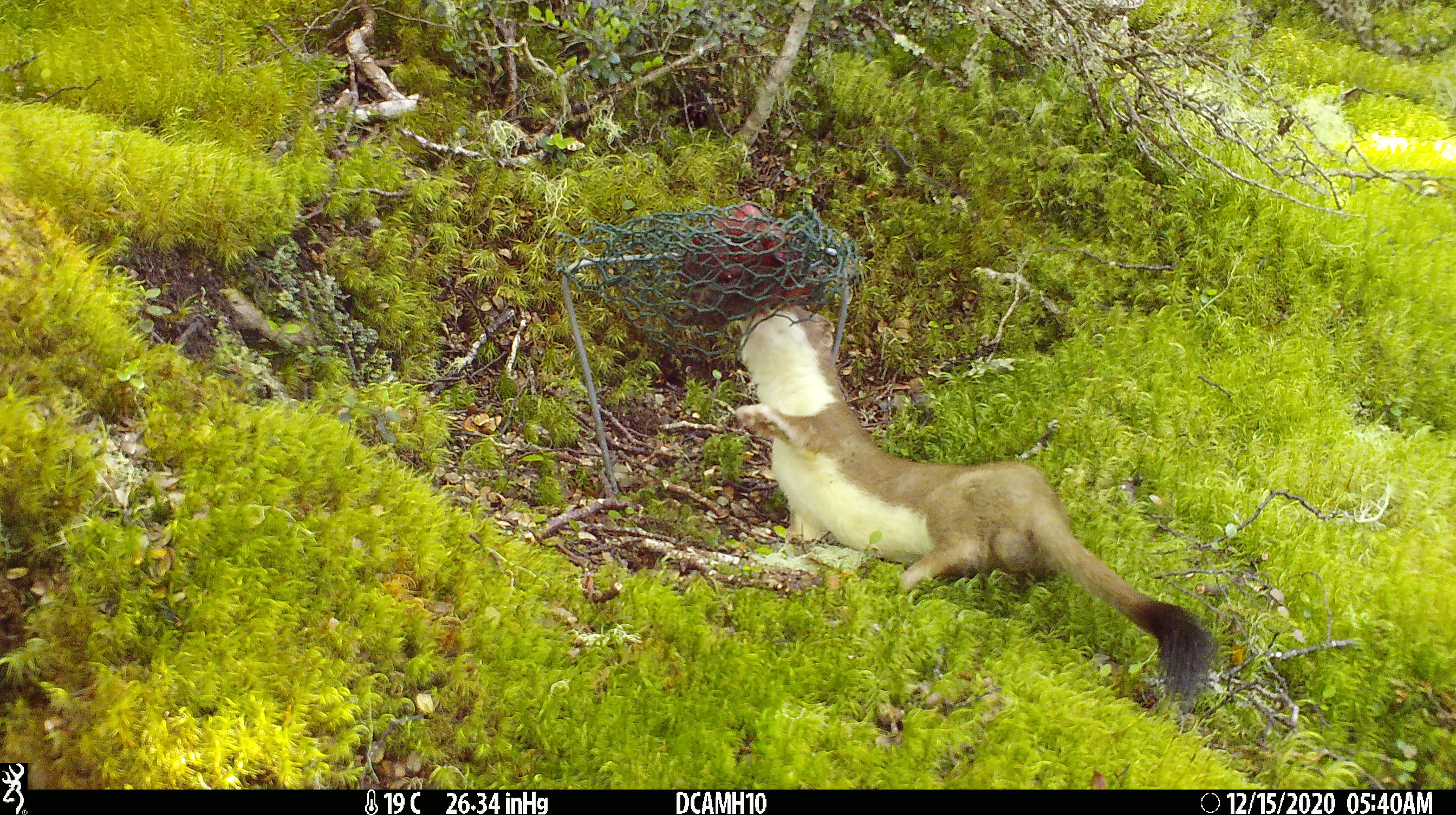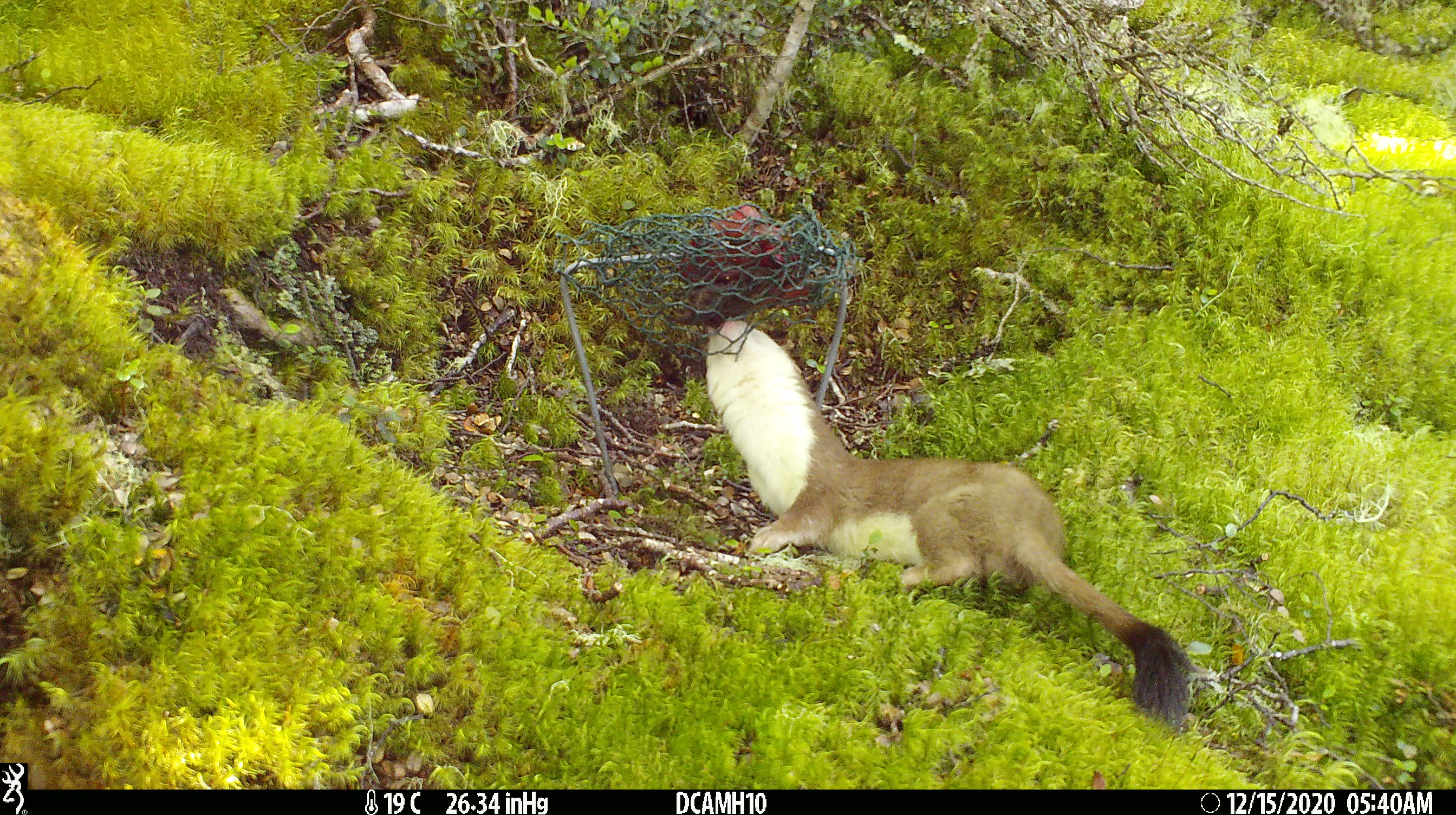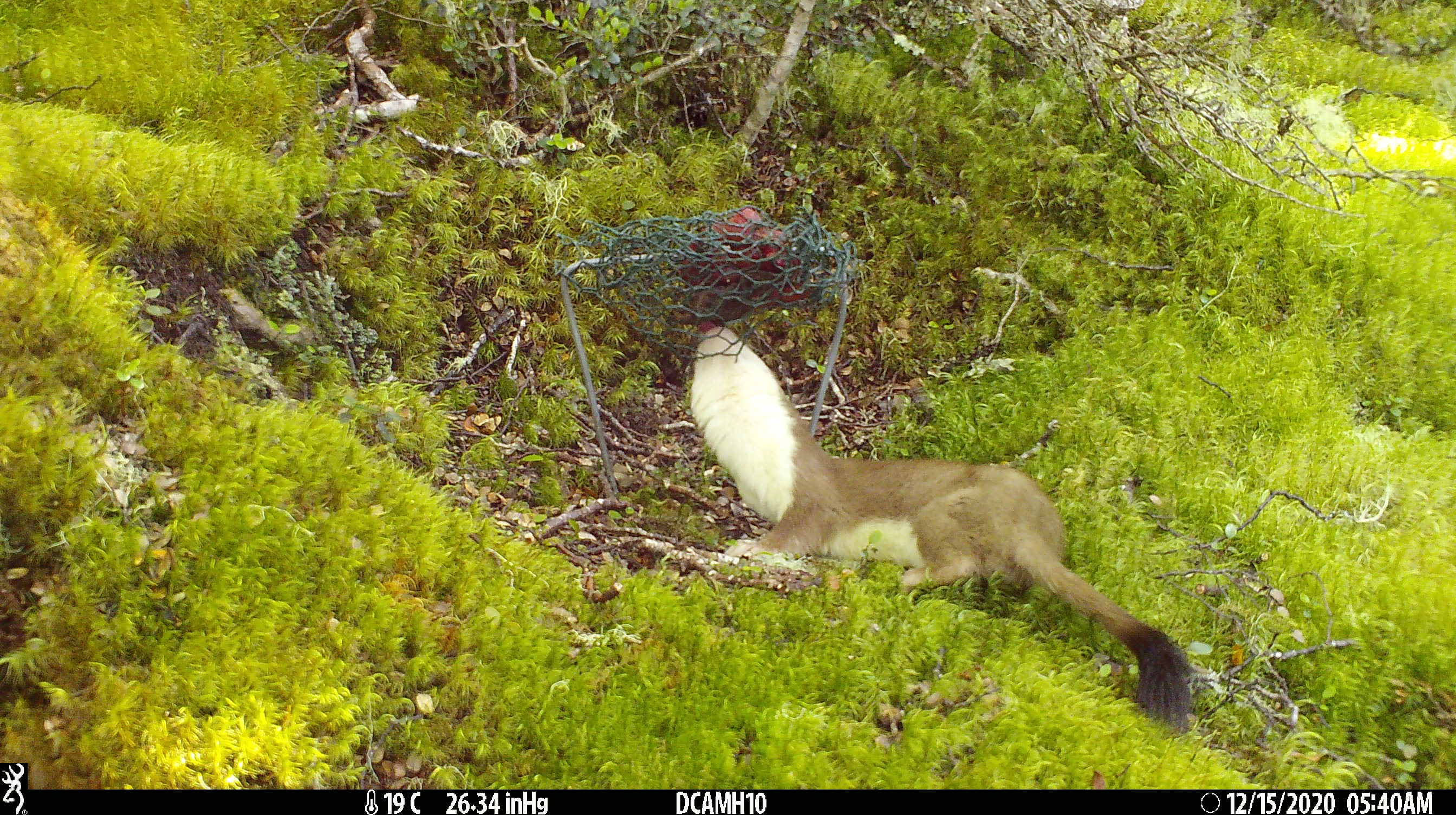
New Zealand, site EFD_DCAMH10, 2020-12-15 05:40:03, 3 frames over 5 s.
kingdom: Animalia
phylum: Chordata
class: Mammalia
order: Carnivora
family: Mustelidae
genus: Mustela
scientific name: Mustela erminea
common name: stoat